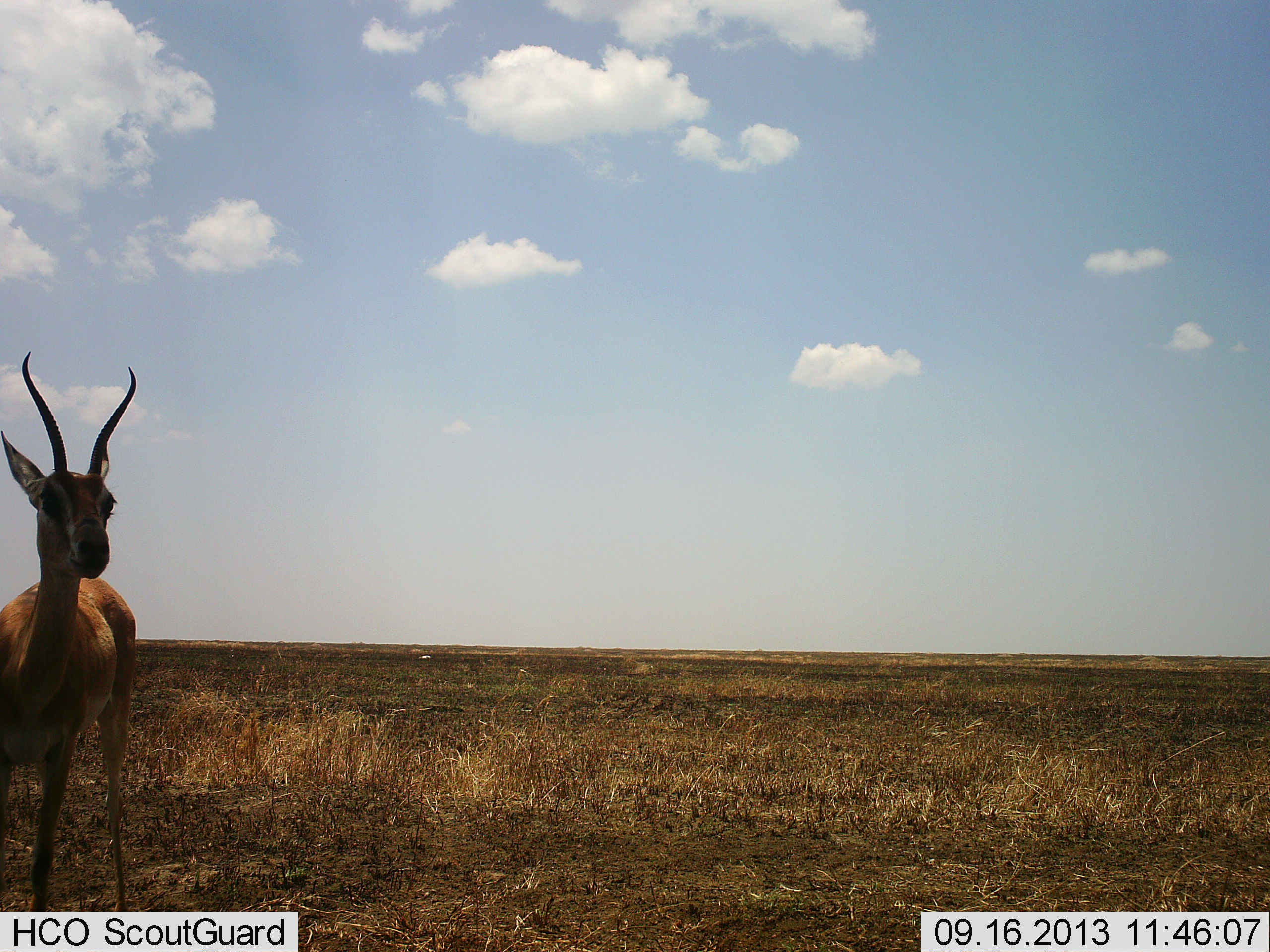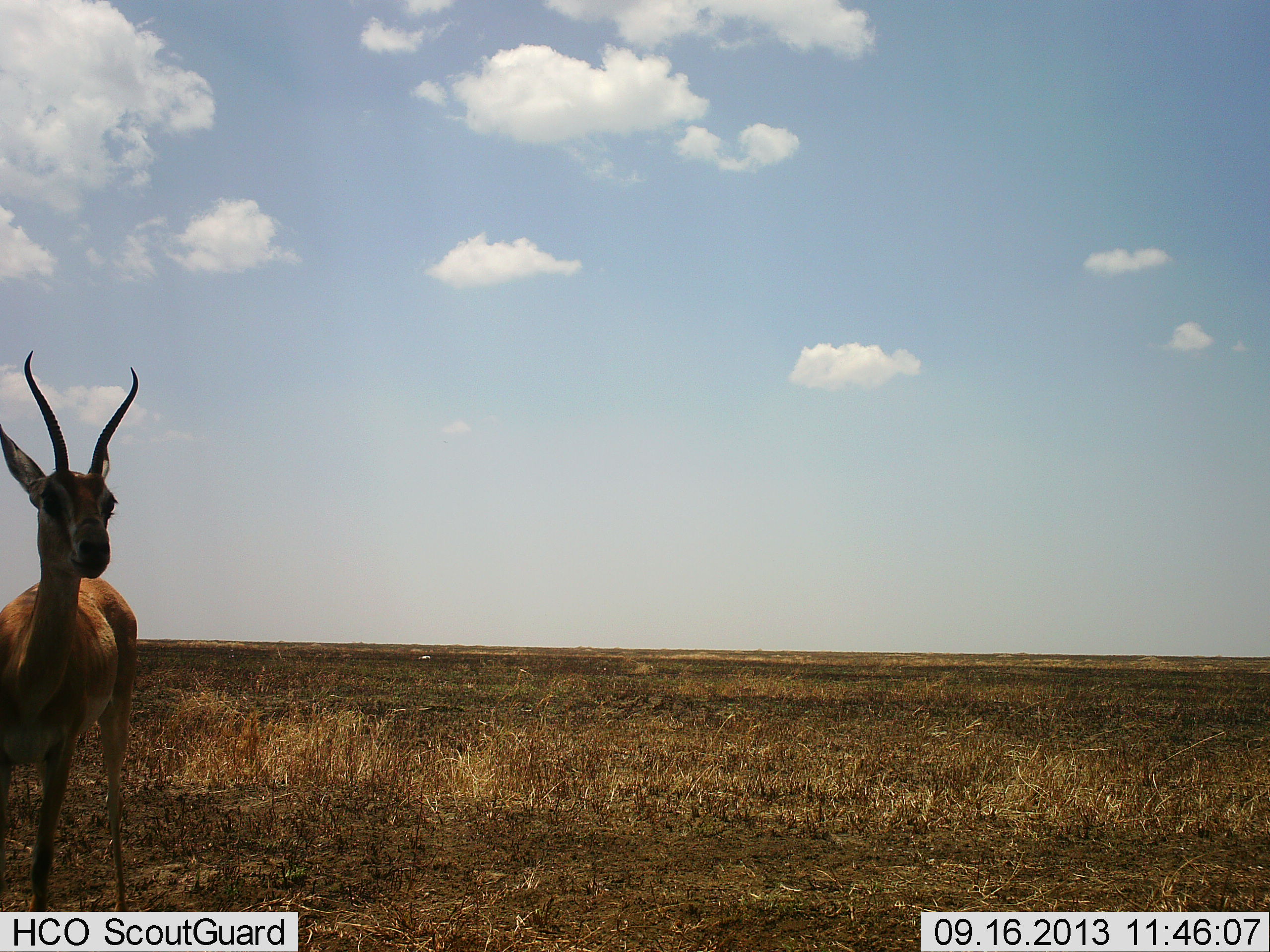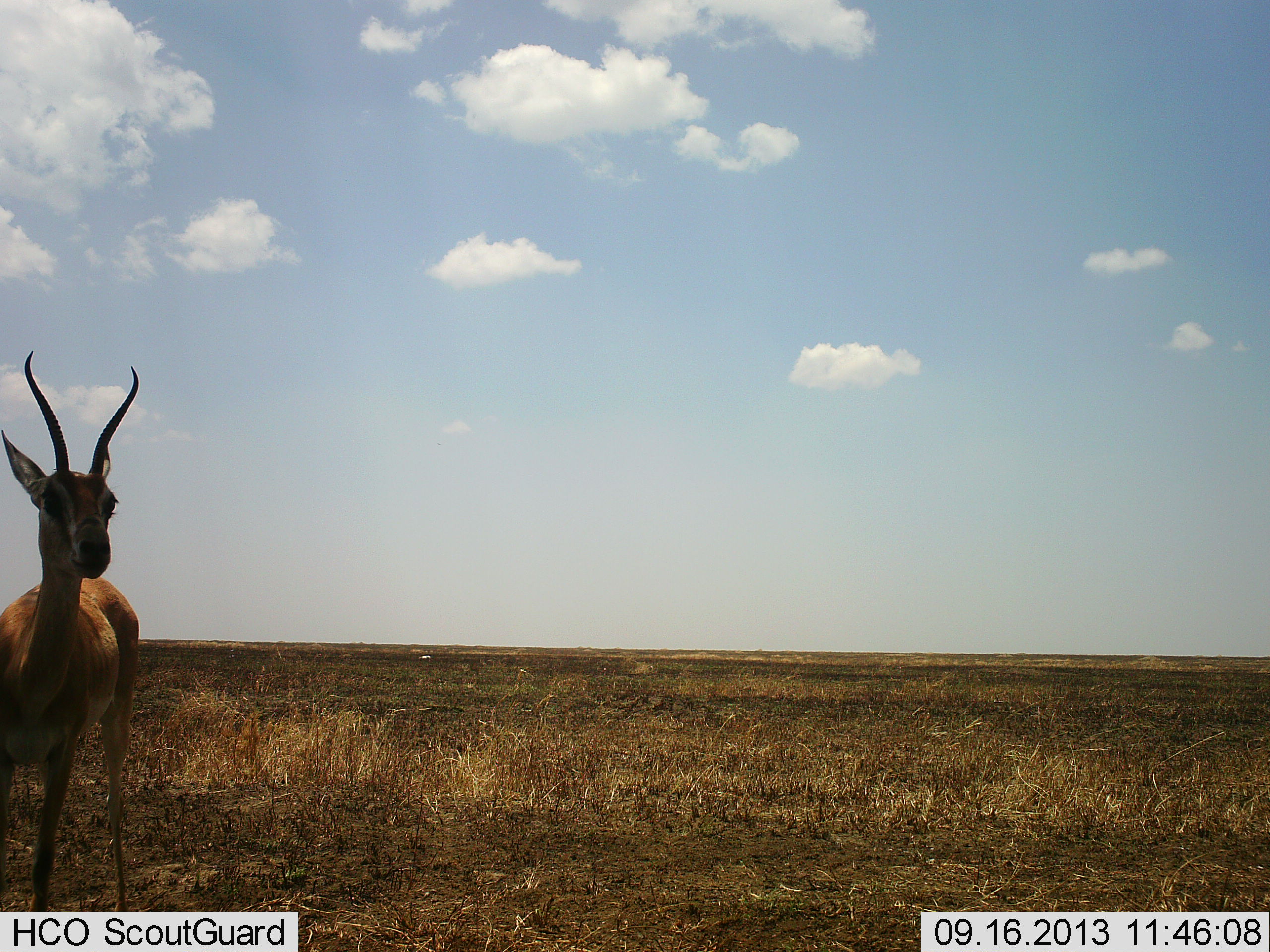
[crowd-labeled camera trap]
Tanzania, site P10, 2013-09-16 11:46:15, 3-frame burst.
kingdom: Animalia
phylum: Chordata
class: Mammalia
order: Artiodactyla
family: Bovidae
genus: Nanger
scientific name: Nanger granti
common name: grant's gazelle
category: gazellegrants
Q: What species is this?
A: Gazellegrants (grant's gazelle) (Nanger granti).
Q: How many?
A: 1.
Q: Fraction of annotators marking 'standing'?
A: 100%.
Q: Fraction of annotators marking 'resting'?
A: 0%.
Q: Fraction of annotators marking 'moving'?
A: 0%.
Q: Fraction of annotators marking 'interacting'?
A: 0%.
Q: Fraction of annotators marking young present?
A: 0%.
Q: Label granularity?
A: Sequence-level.